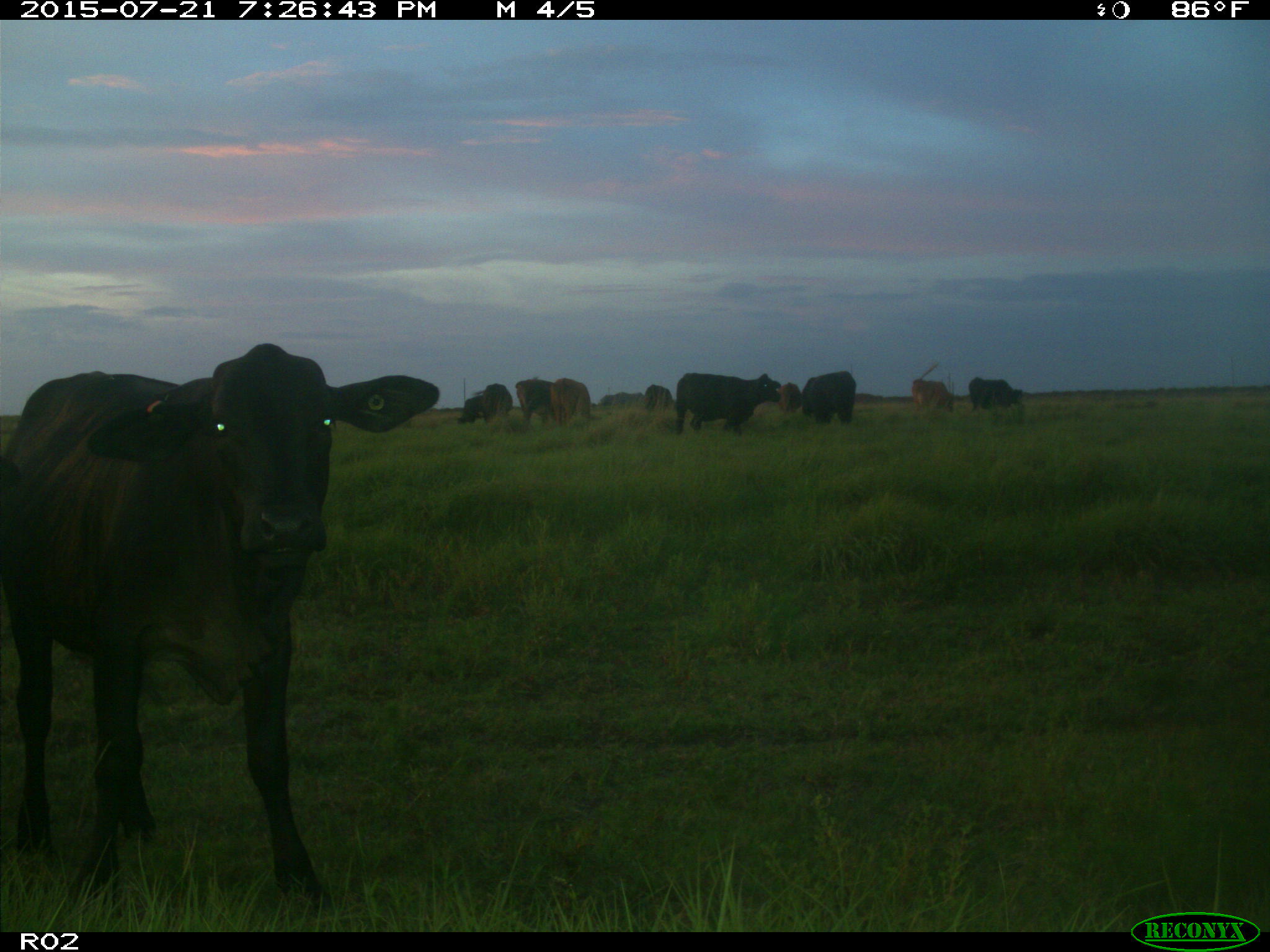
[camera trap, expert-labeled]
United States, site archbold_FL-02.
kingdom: Animalia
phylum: Chordata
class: Mammalia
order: Artiodactyla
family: Bovidae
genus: Bos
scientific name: Bos taurus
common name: domestic cow